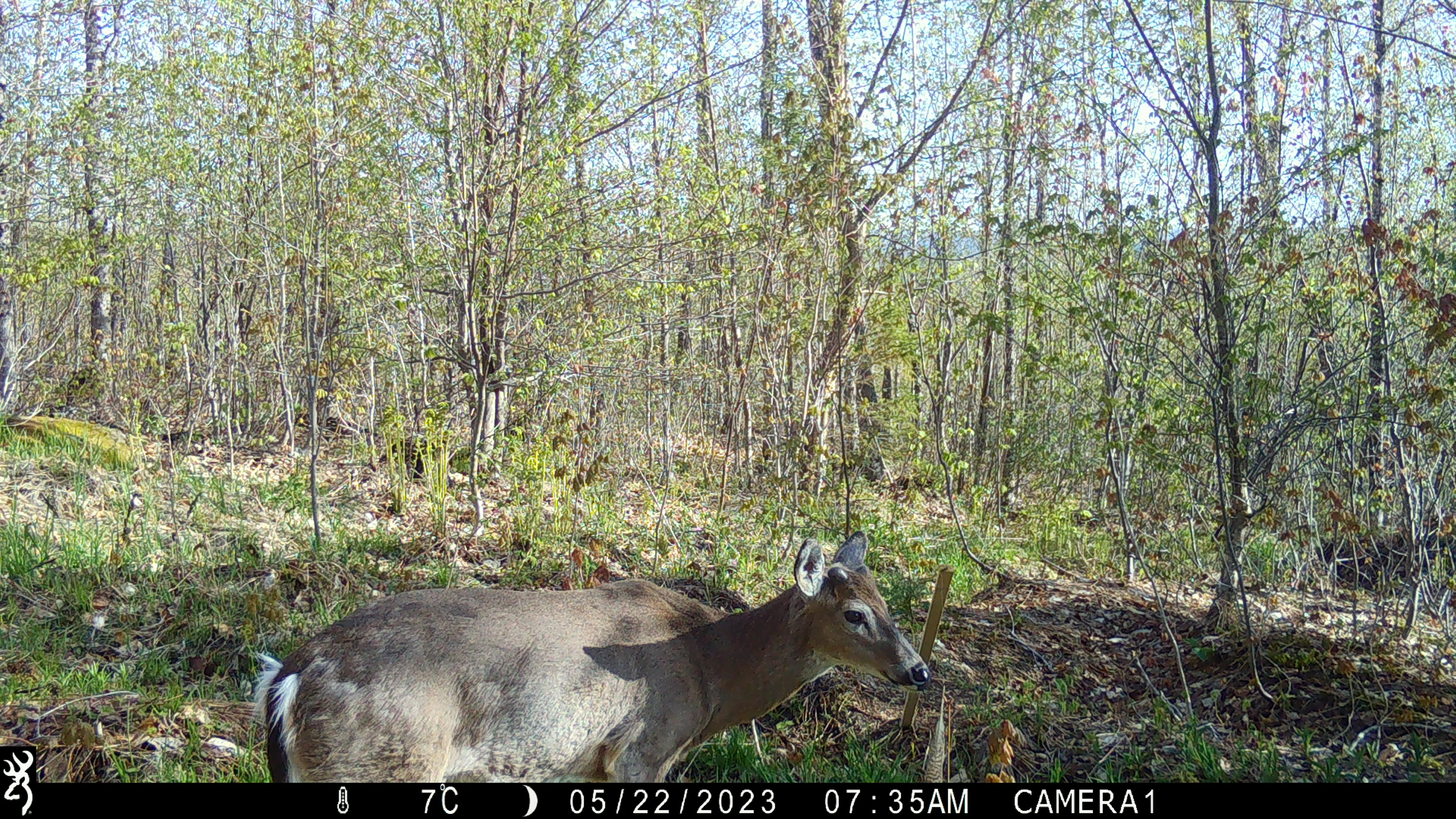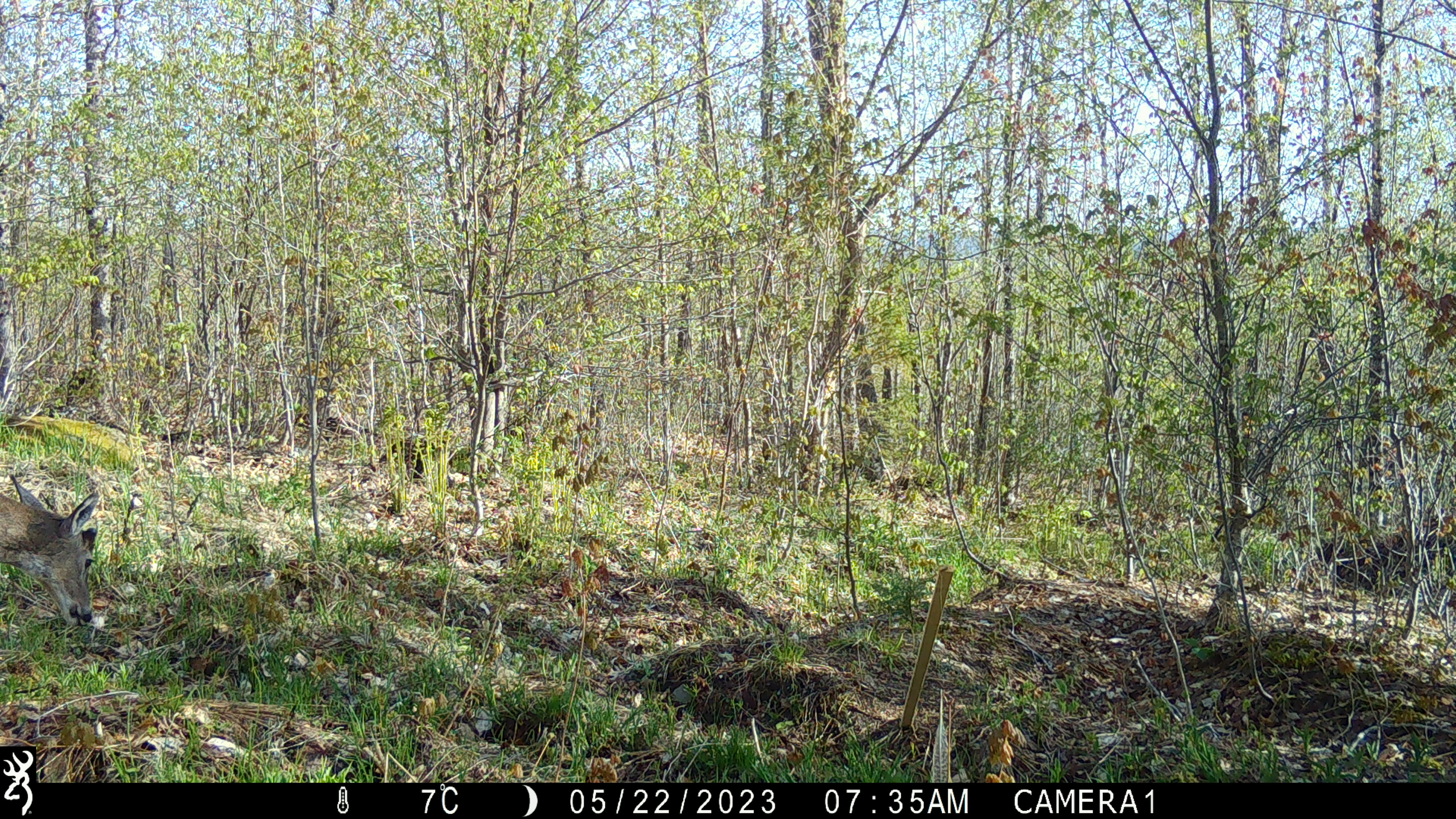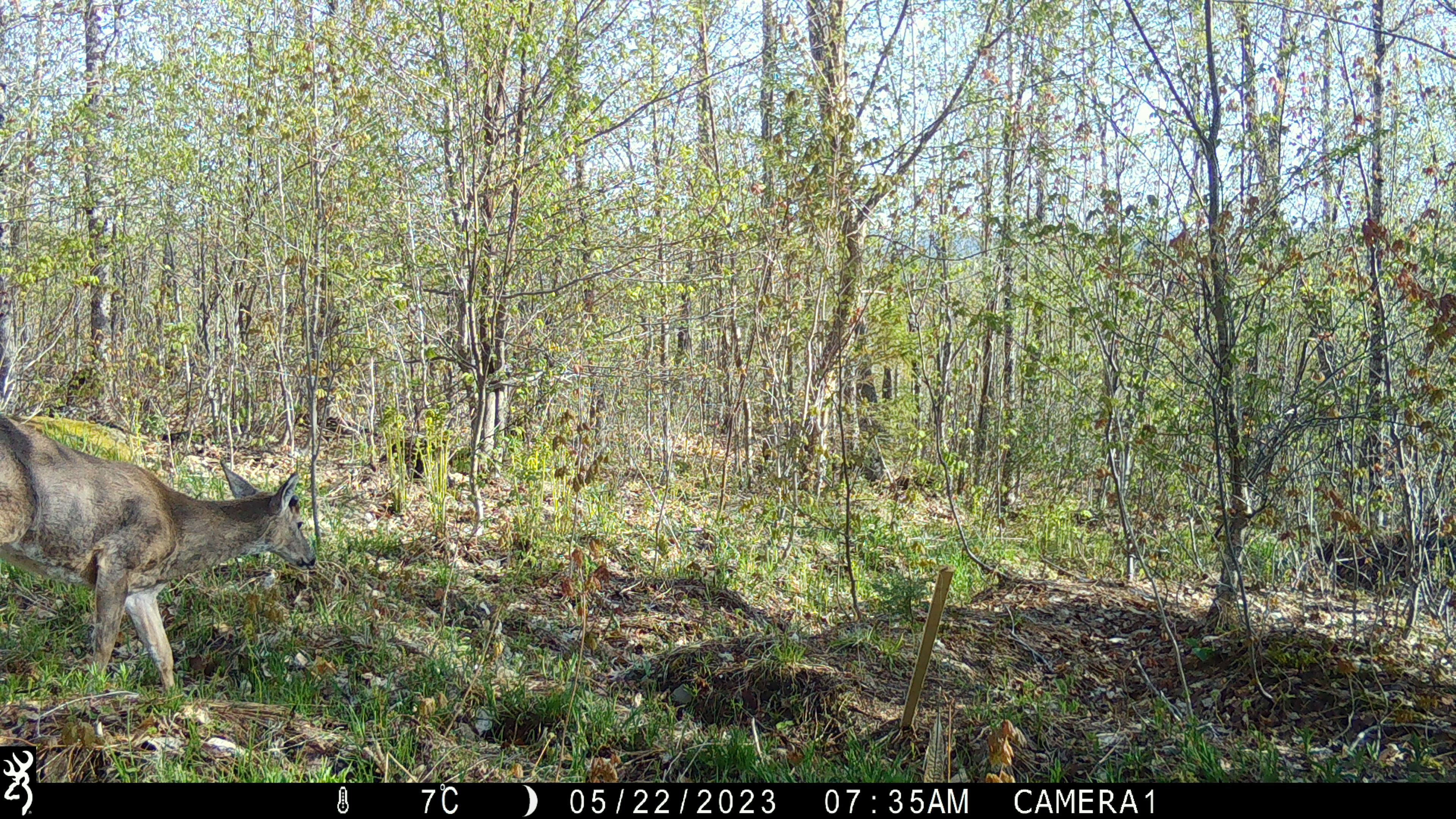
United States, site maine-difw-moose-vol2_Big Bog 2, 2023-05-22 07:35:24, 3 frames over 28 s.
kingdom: Animalia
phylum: Chordata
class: Mammalia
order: Artiodactyla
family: Cervidae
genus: Odocoileus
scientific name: Odocoileus virginianus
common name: white-tailed deer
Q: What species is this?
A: White-tailed deer (Odocoileus virginianus).